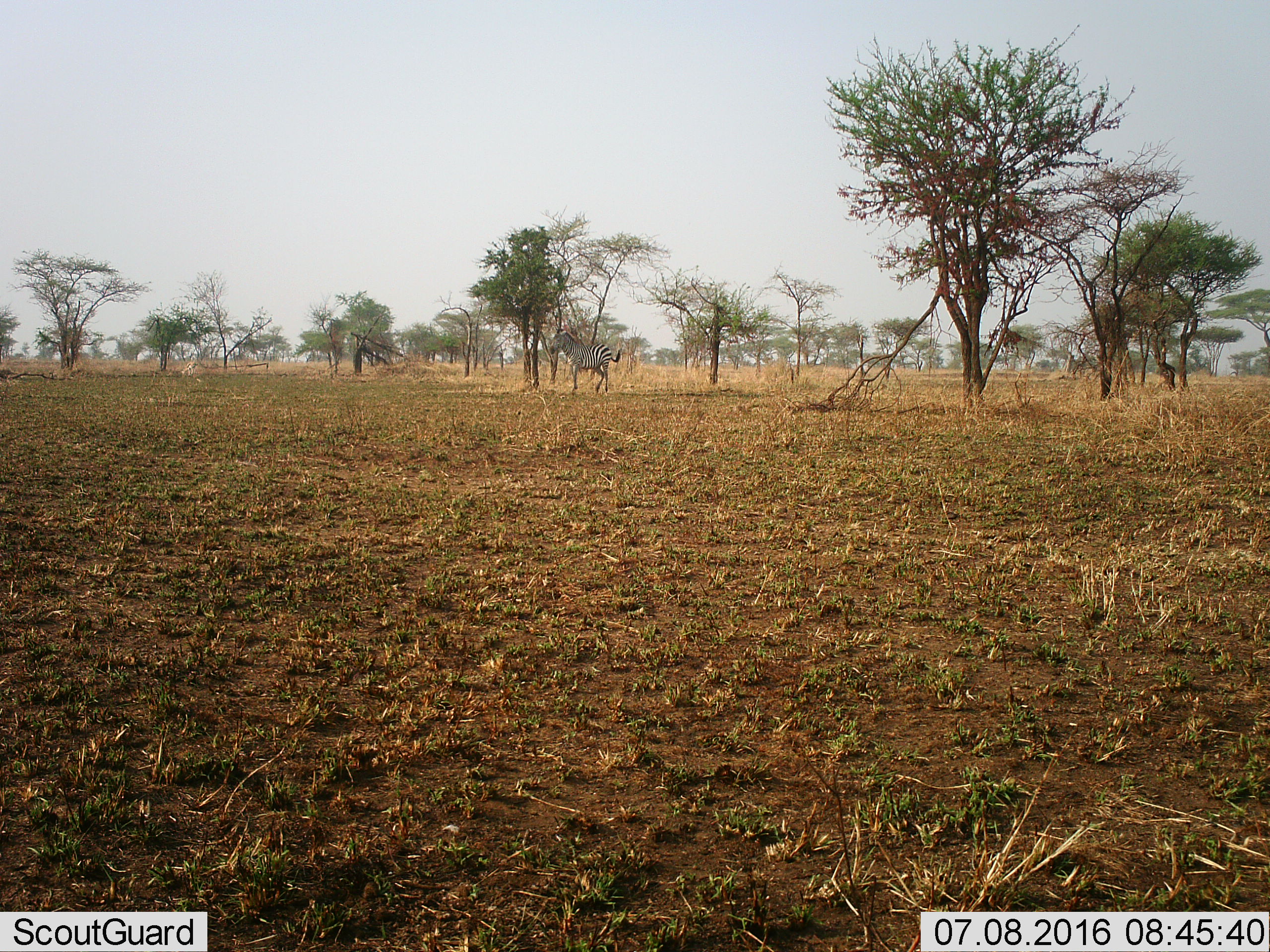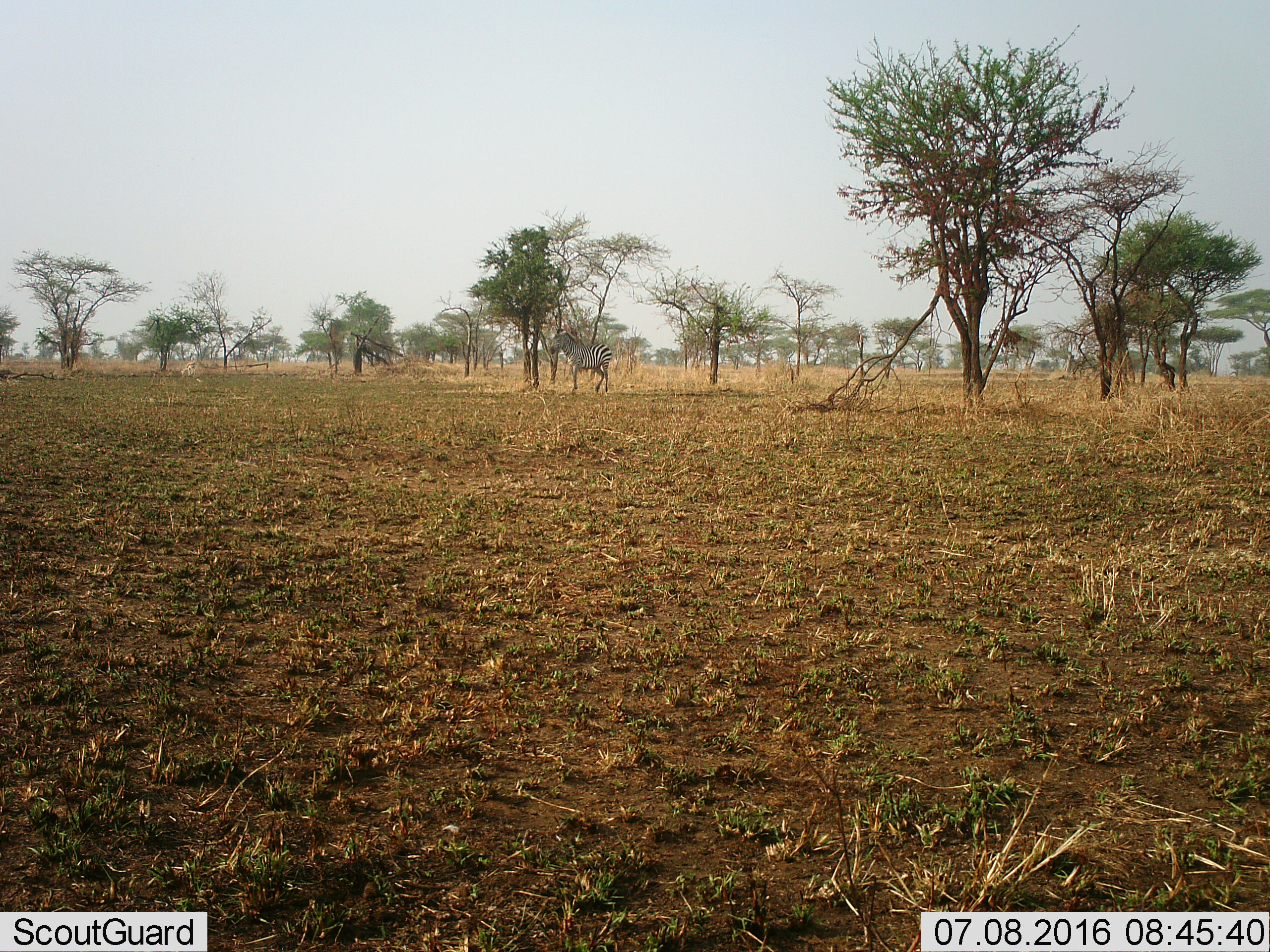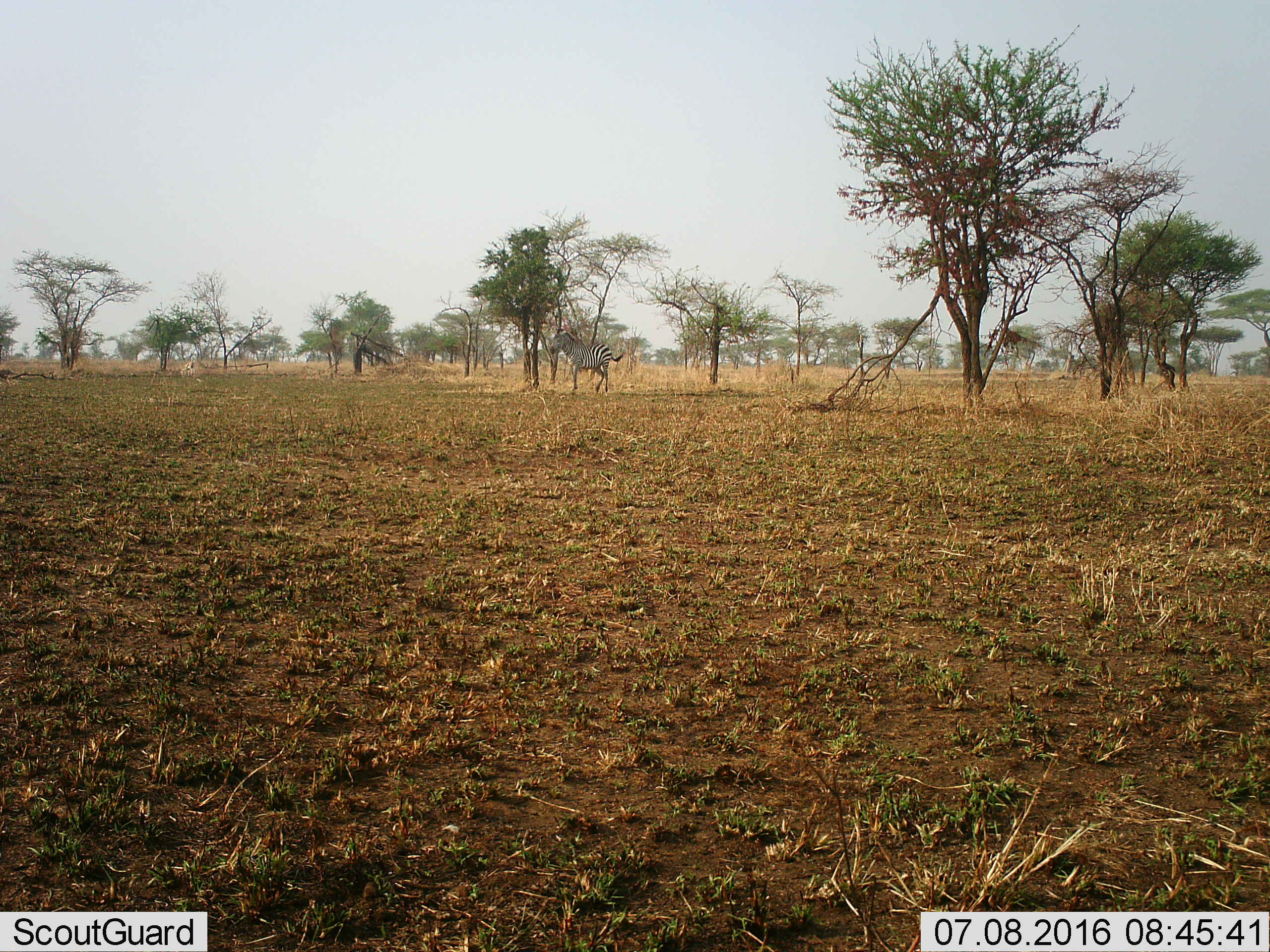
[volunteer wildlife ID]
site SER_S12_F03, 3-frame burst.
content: unidentified animal